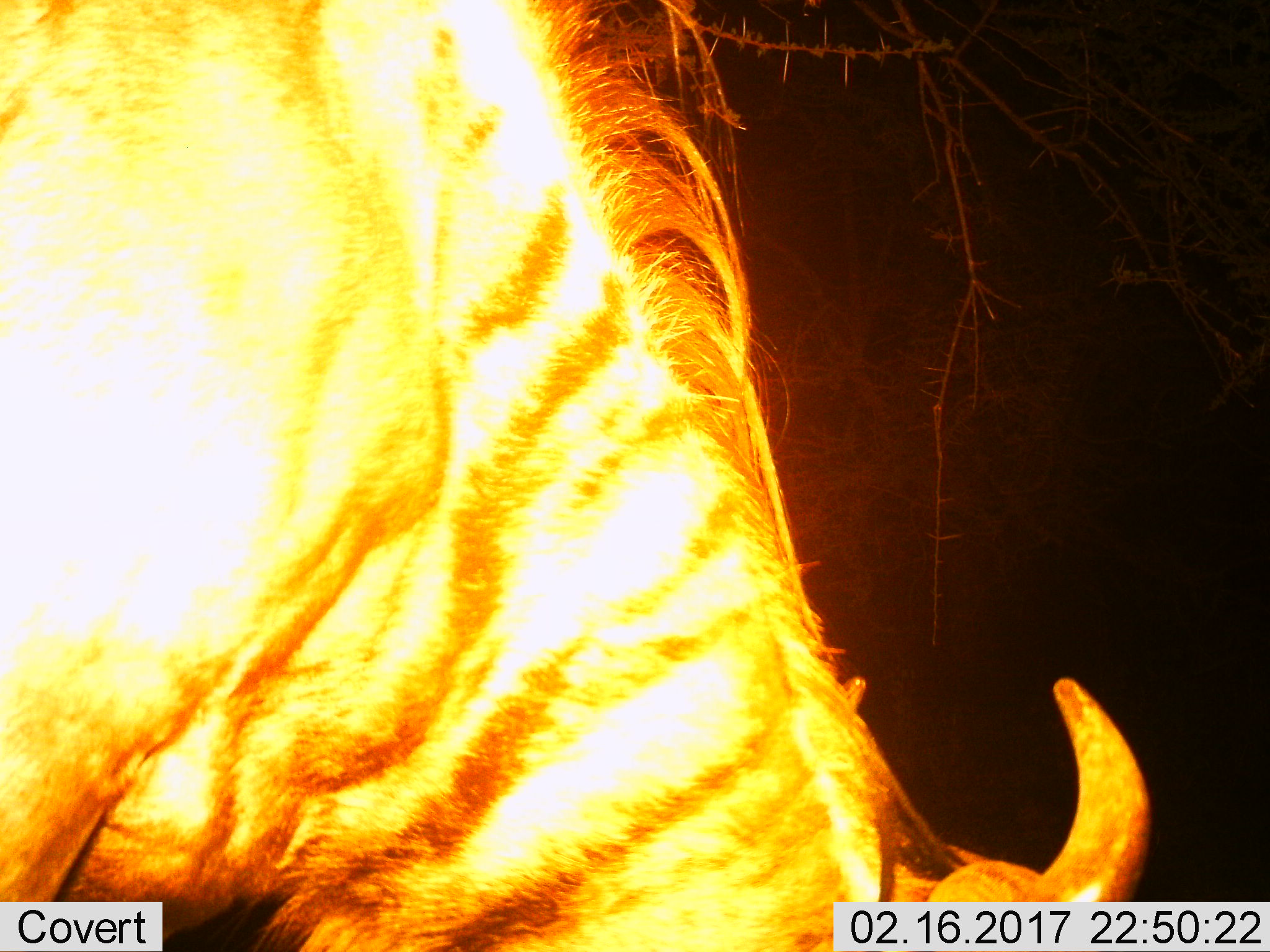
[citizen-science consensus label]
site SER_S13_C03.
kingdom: Animalia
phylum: Chordata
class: Mammalia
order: Artiodactyla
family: Bovidae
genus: Connochaetes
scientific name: Connochaetes taurinus taurinus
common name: blue wildebeest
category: wildebeestblue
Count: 1.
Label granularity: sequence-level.